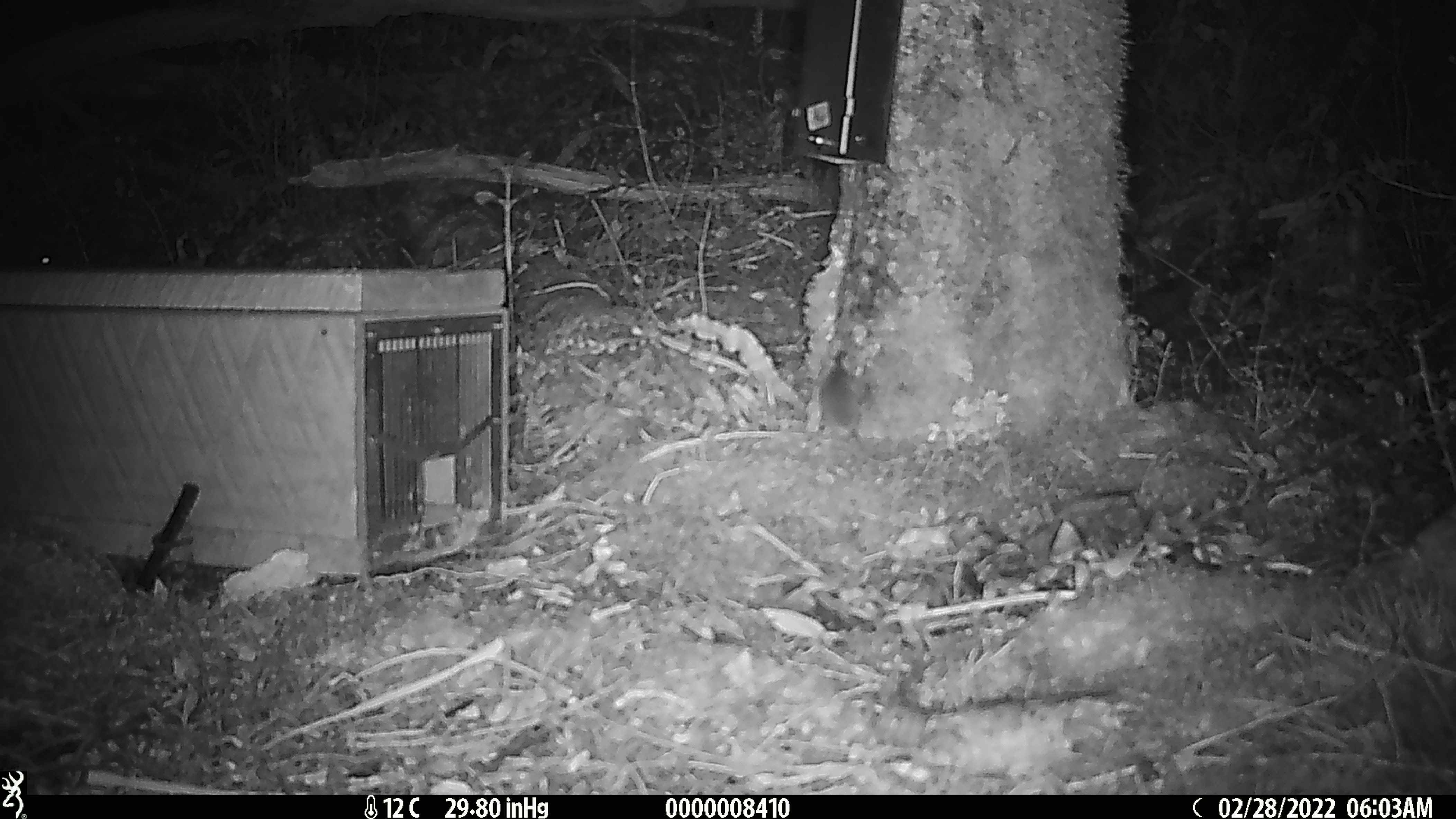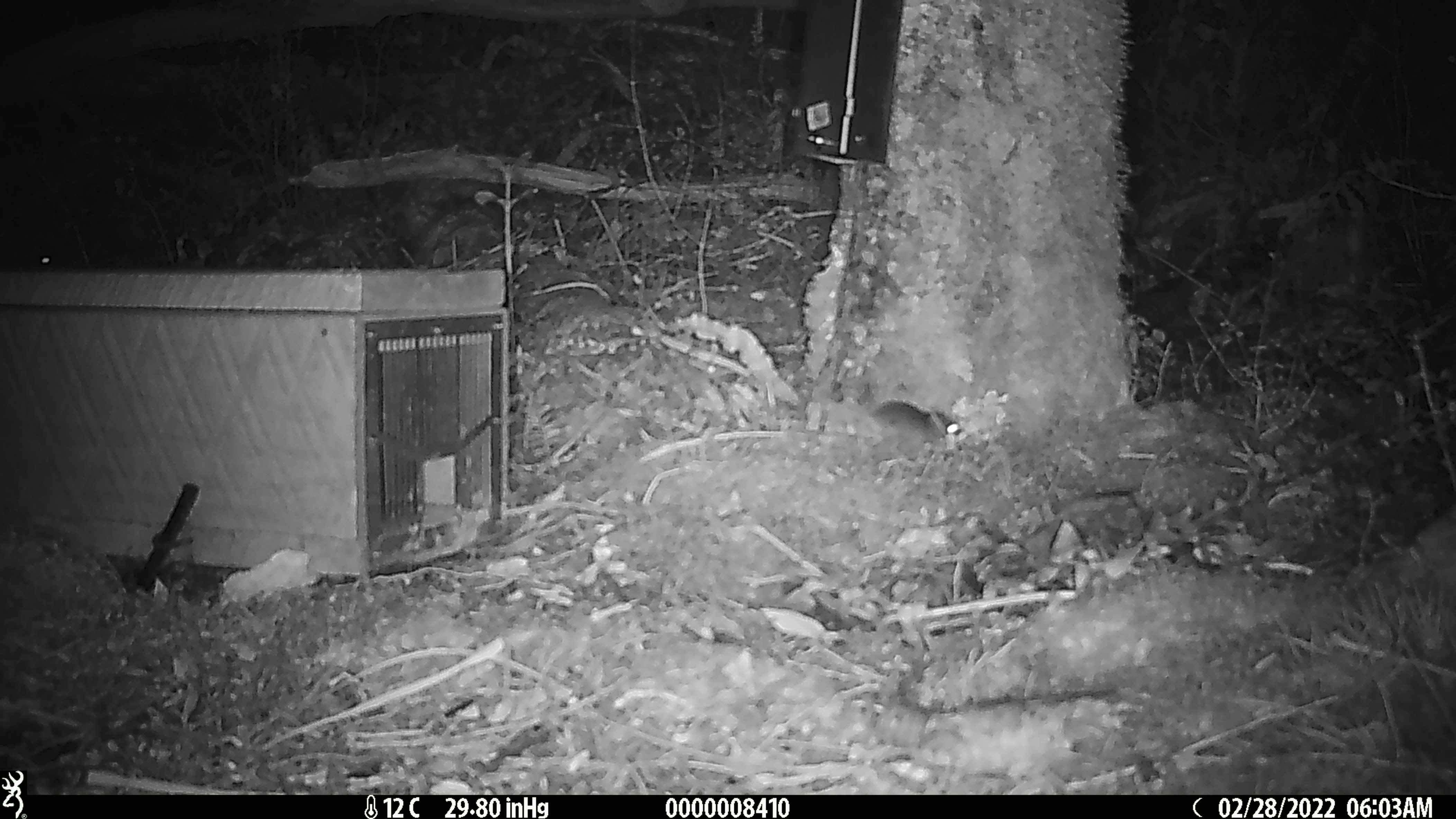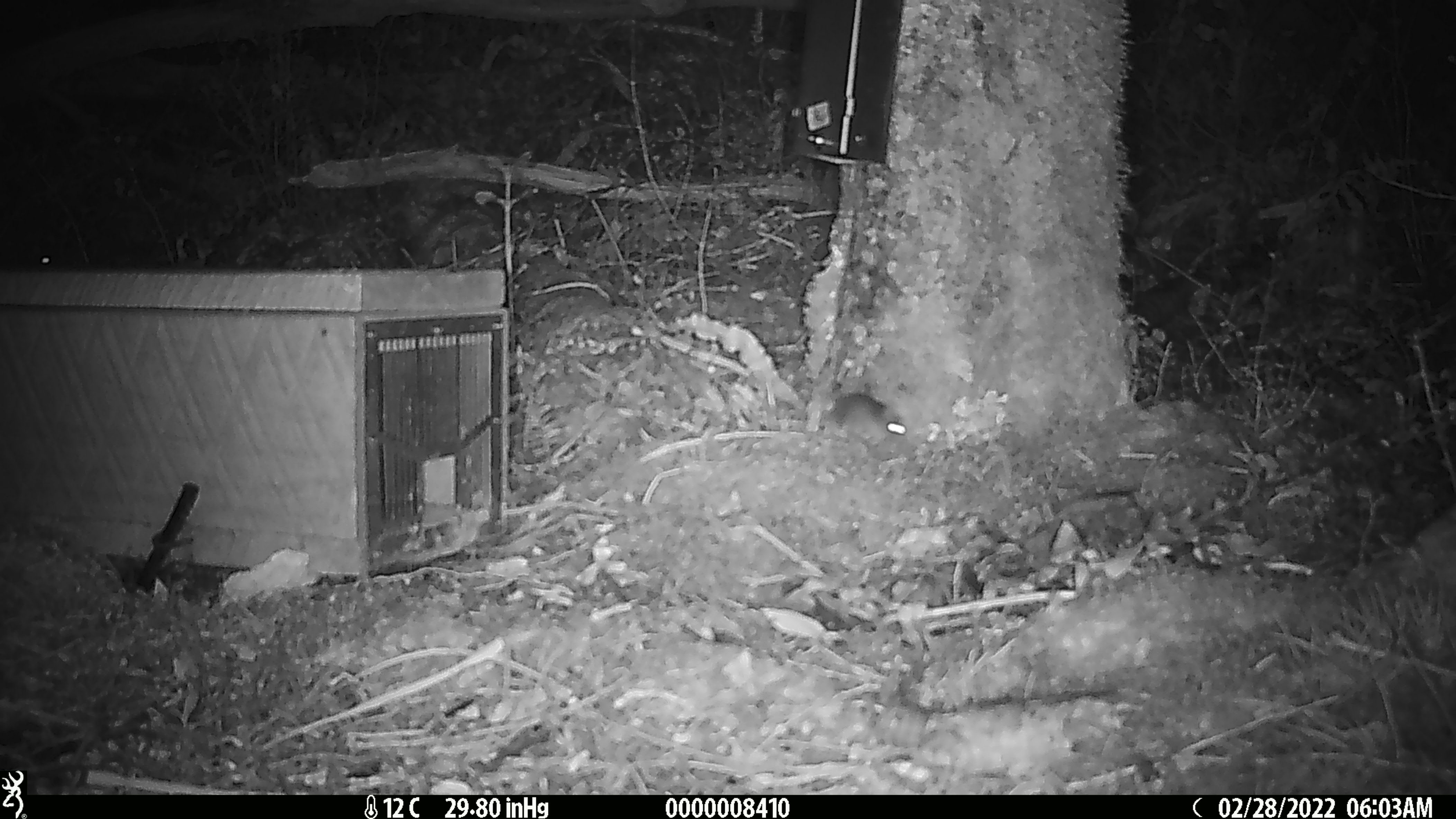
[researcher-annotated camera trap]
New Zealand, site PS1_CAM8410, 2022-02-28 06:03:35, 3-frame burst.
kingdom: Animalia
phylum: Chordata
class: Mammalia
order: Rodentia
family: Muridae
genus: Mus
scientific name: Mus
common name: mouse